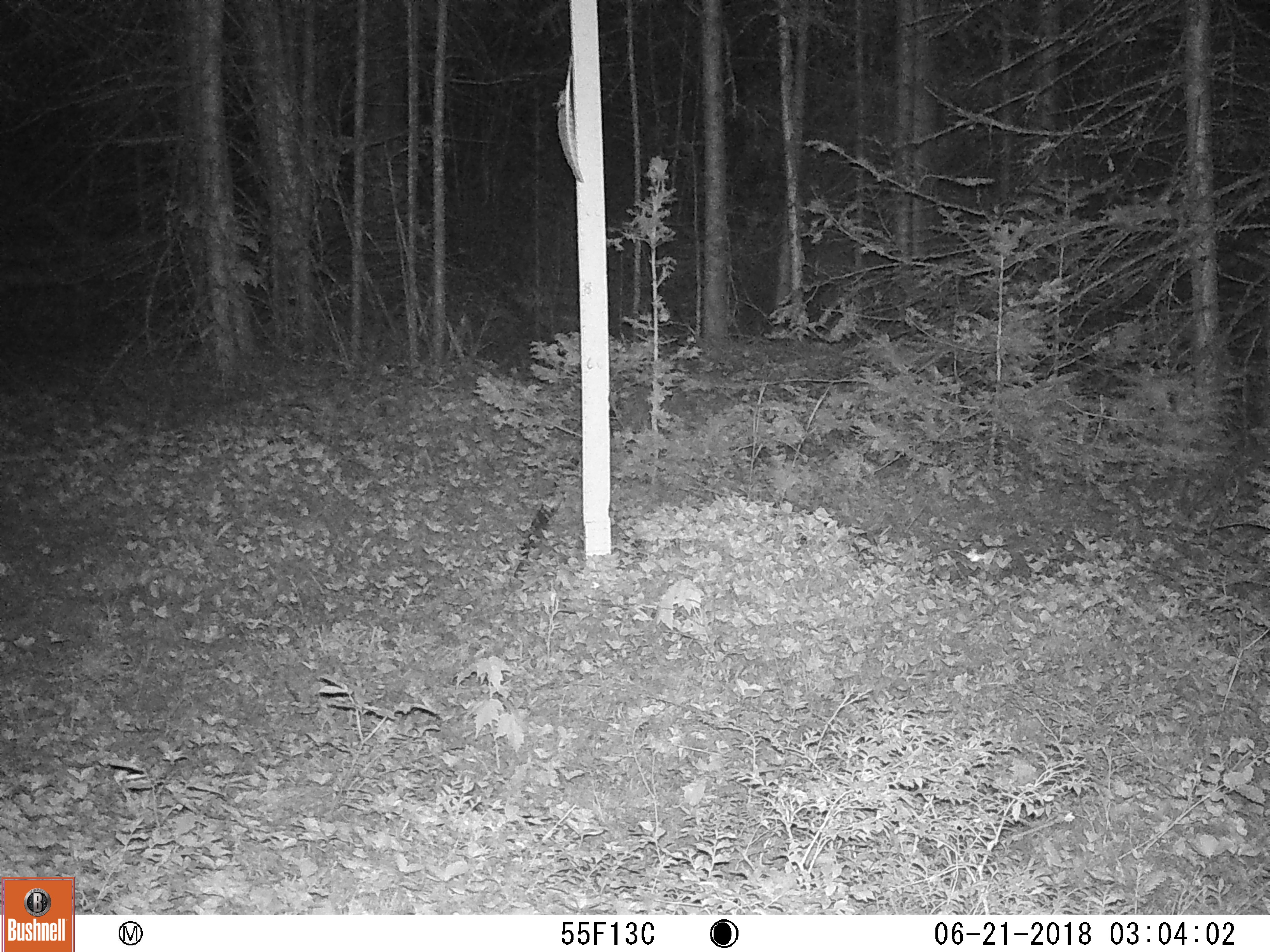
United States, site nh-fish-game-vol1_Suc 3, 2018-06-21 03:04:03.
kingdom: Animalia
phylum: Chordata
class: Mammalia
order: Lagomorpha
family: Leporidae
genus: Lepus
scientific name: Lepus americanus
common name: snowshoe hare